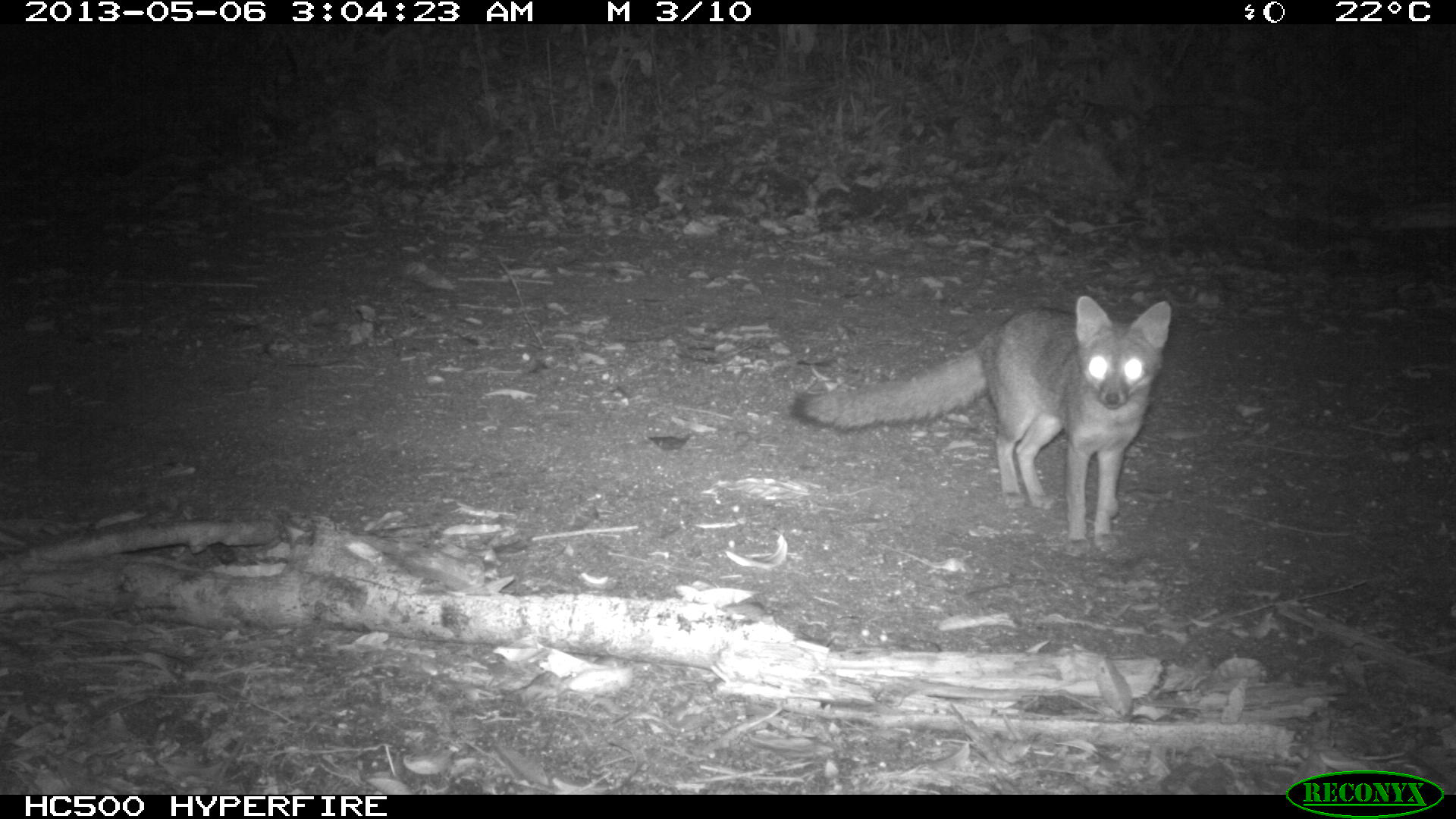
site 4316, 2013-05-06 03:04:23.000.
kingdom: Animalia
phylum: Chordata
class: Mammalia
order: Carnivora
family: Canidae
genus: Urocyon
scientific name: Urocyon cinereoargenteus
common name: gray fox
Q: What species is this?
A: Urocyon cinereoargenteus (gray fox).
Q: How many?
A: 1.